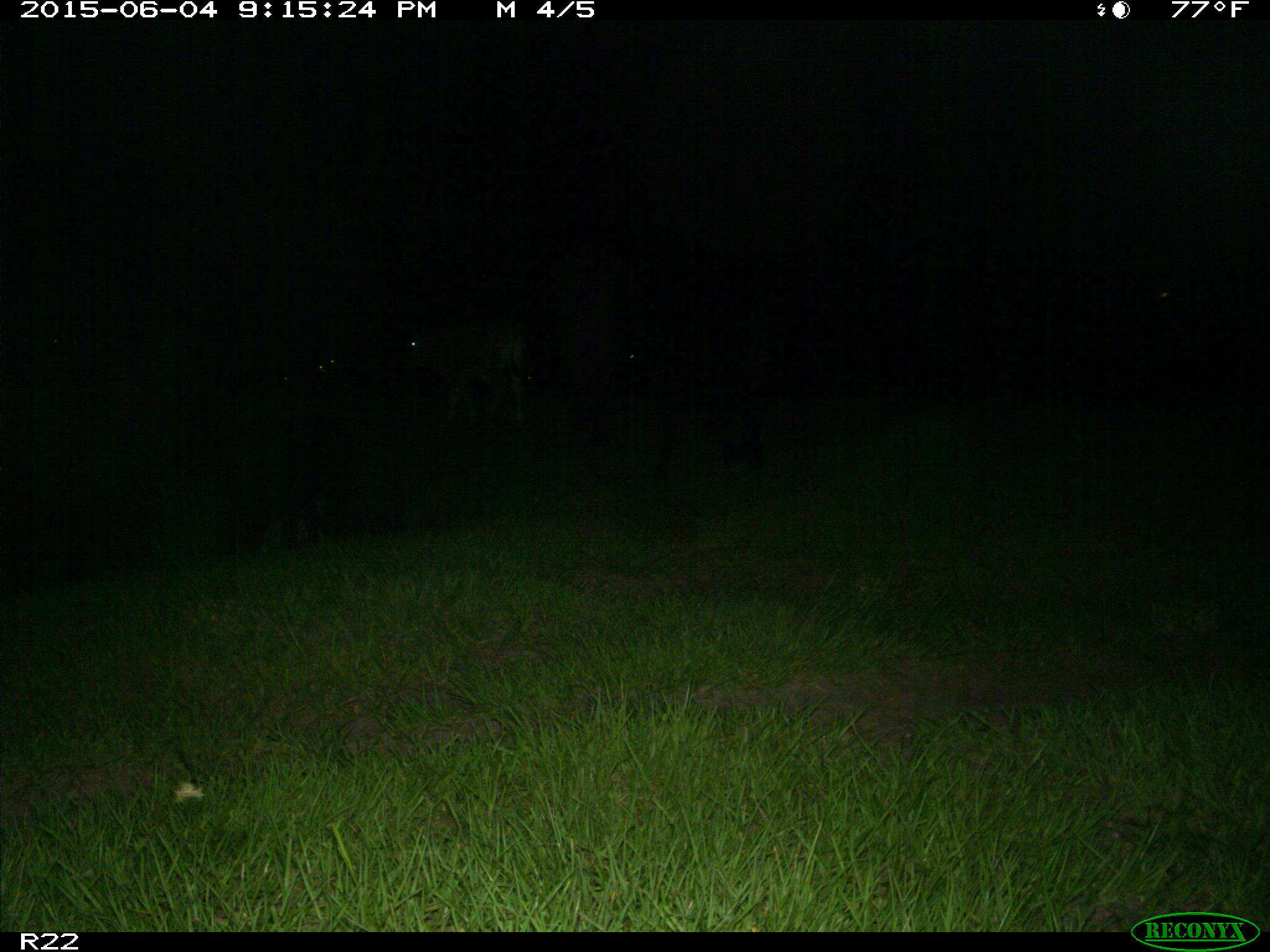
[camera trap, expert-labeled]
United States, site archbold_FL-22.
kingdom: Animalia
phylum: Chordata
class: Mammalia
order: Artiodactyla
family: Bovidae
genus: Bos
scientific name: Bos taurus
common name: domestic cow